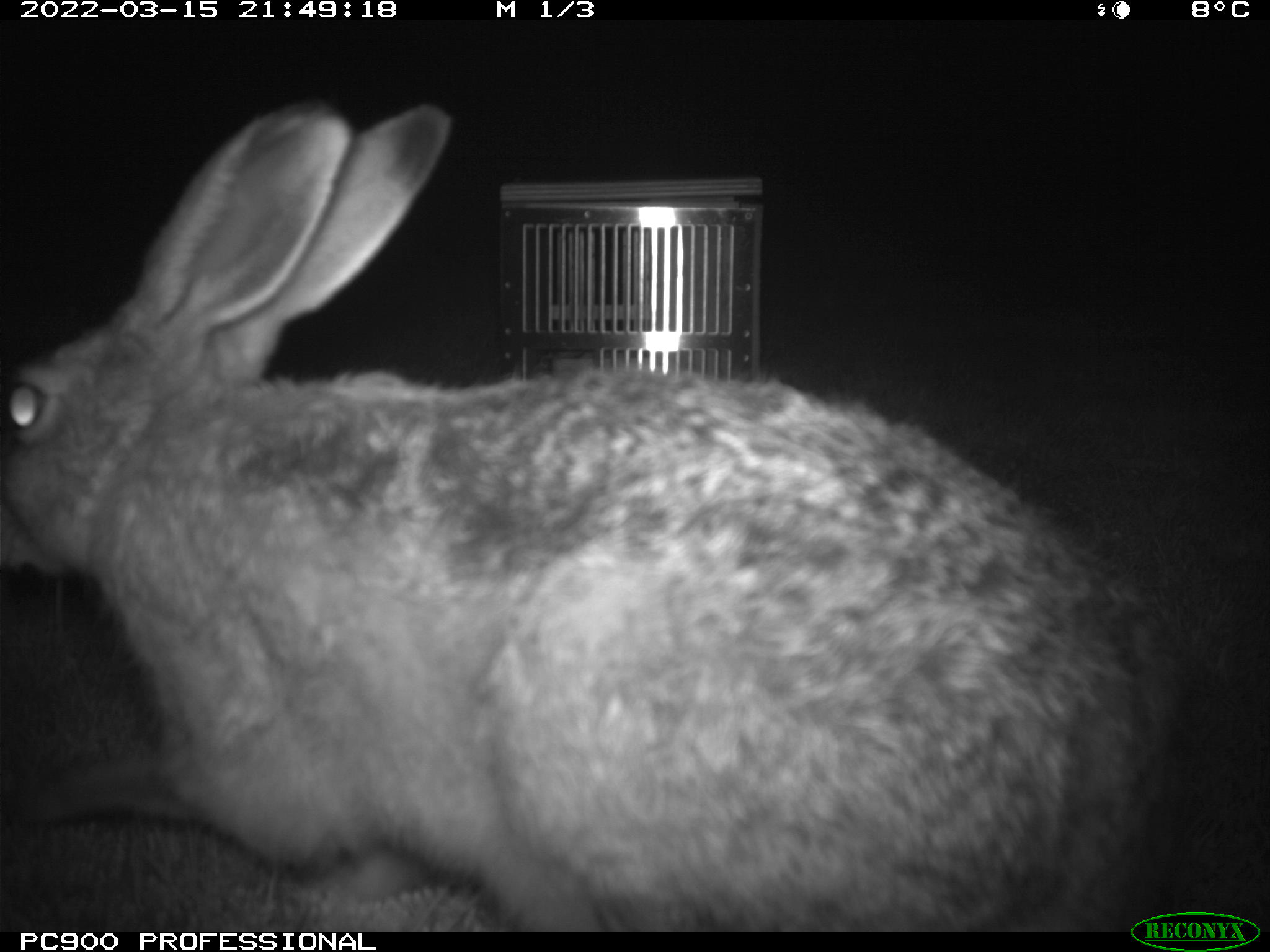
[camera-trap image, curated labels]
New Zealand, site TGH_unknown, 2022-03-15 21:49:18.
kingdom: Animalia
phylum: Chordata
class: Mammalia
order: Lagomorpha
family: Leporidae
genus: Lepus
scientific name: Lepus europaeus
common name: brown hare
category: hare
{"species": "hare (brown hare) (Lepus europaeus)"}